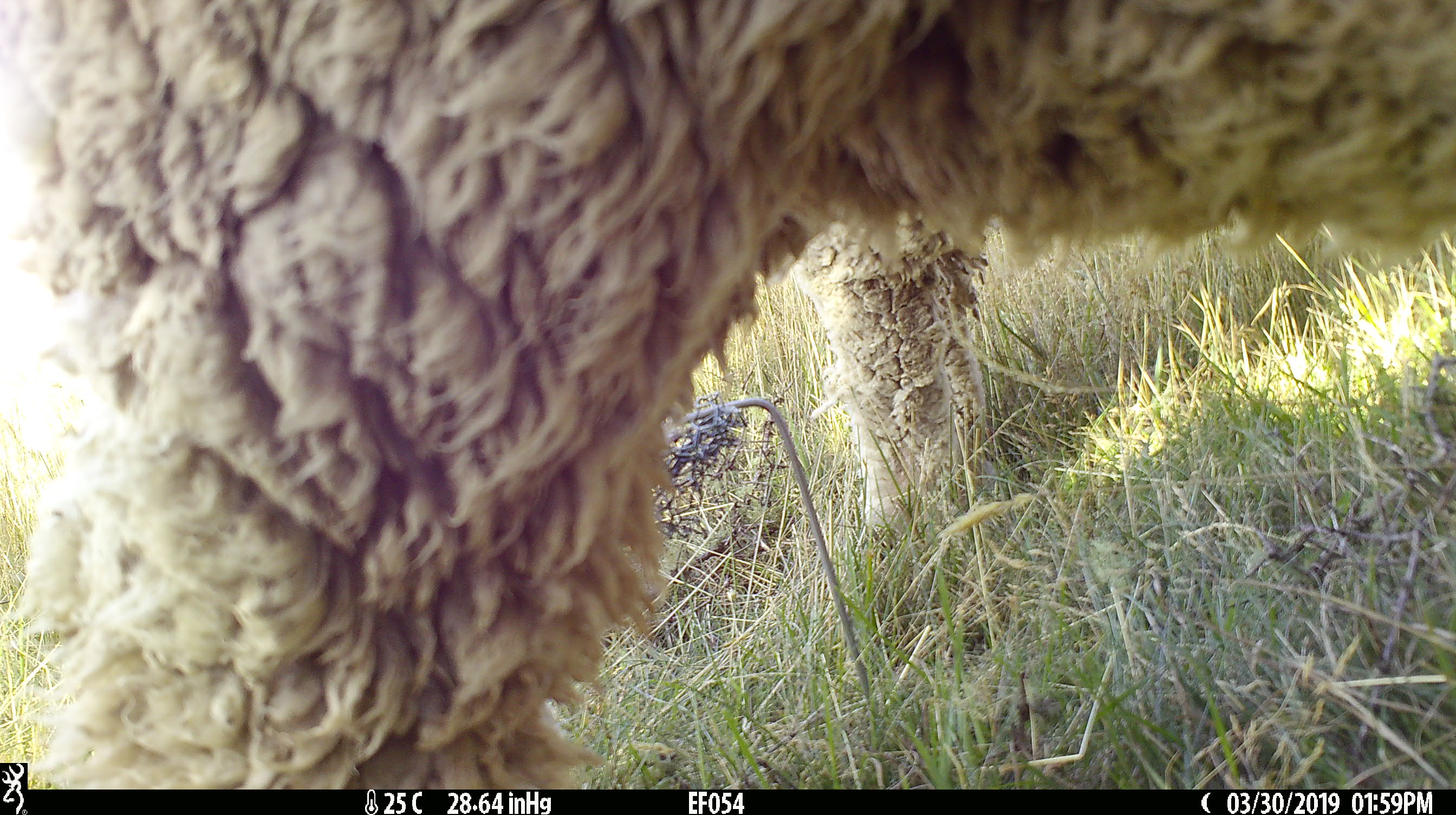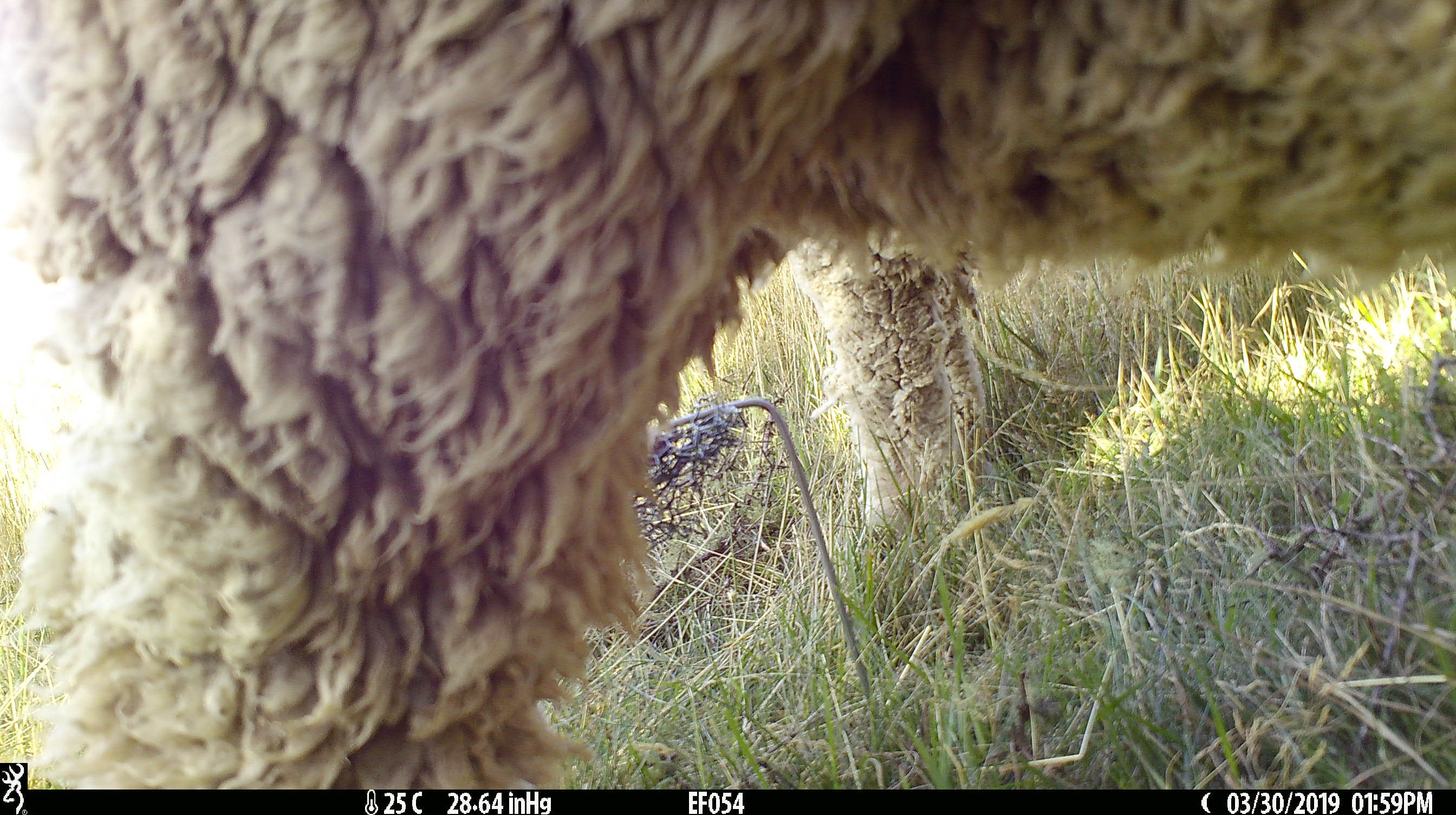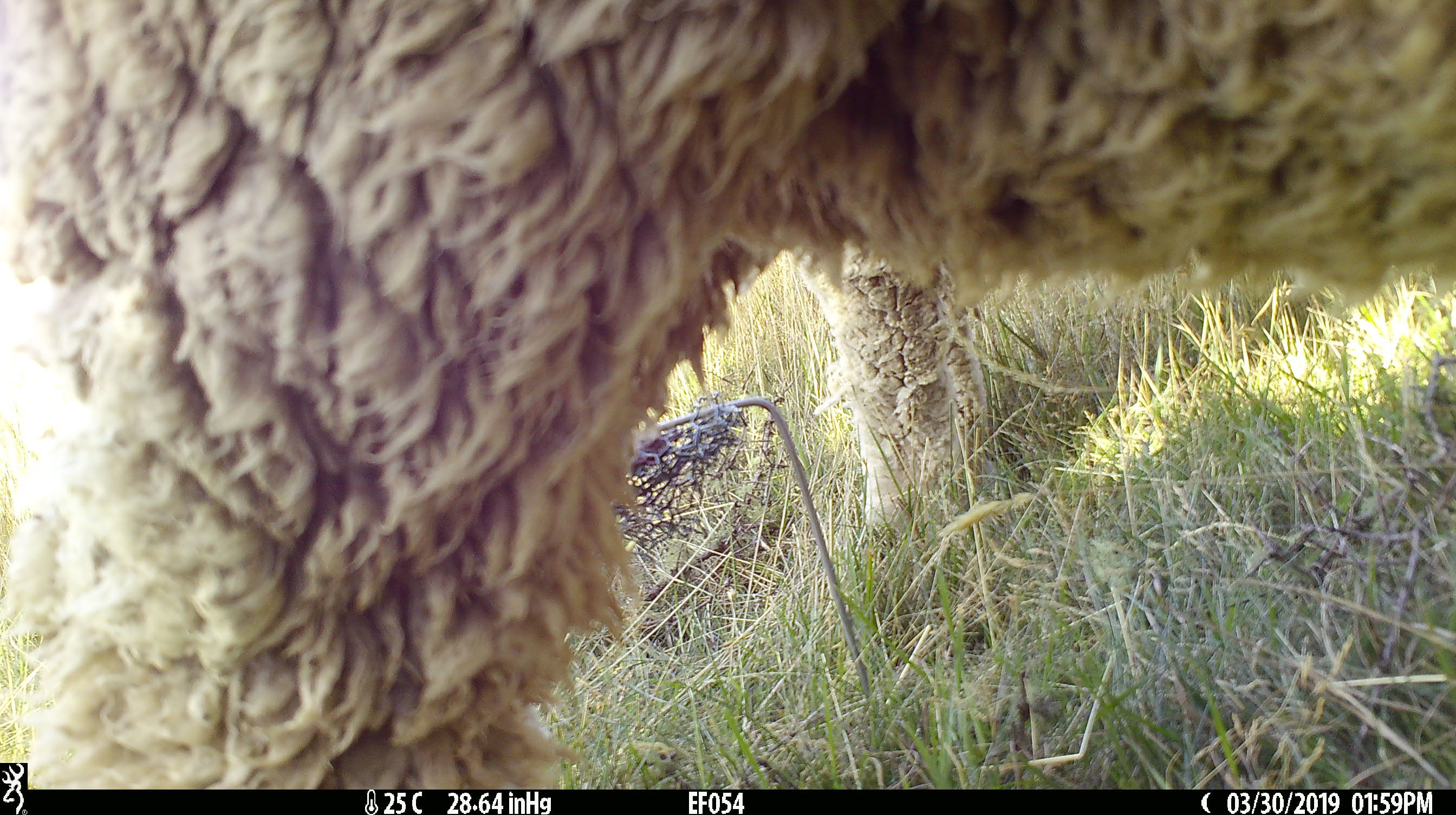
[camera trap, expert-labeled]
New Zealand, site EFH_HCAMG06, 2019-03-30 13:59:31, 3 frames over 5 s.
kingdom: Animalia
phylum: Chordata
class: Mammalia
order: Artiodactyla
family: Bovidae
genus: Ovis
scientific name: Ovis aries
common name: domestic sheep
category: sheep